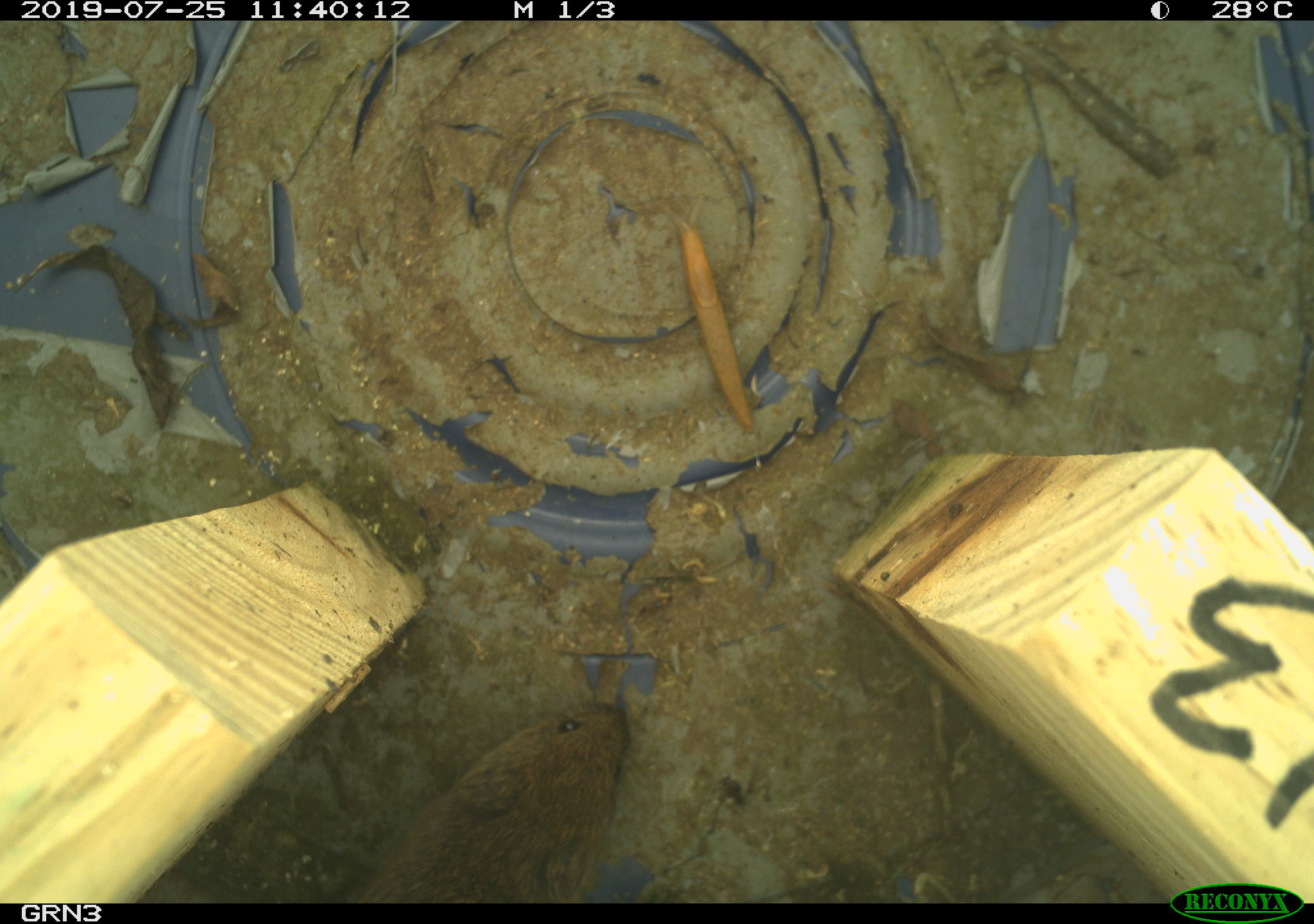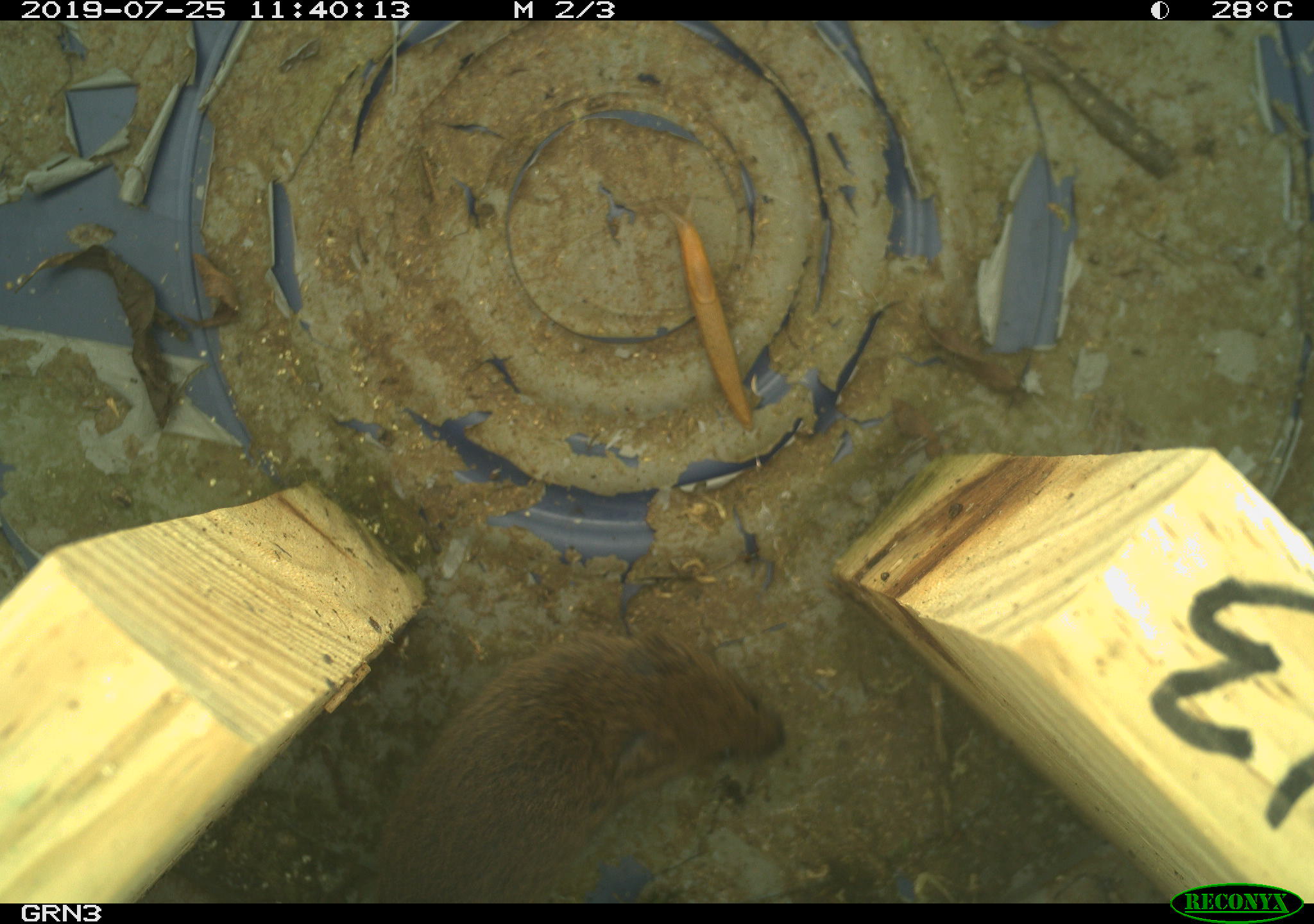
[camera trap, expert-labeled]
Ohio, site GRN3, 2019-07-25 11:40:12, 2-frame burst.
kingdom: Animalia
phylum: Chordata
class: Mammalia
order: Rodentia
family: Cricetidae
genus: Microtus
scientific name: Microtus pennsylvanicus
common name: meadow vole